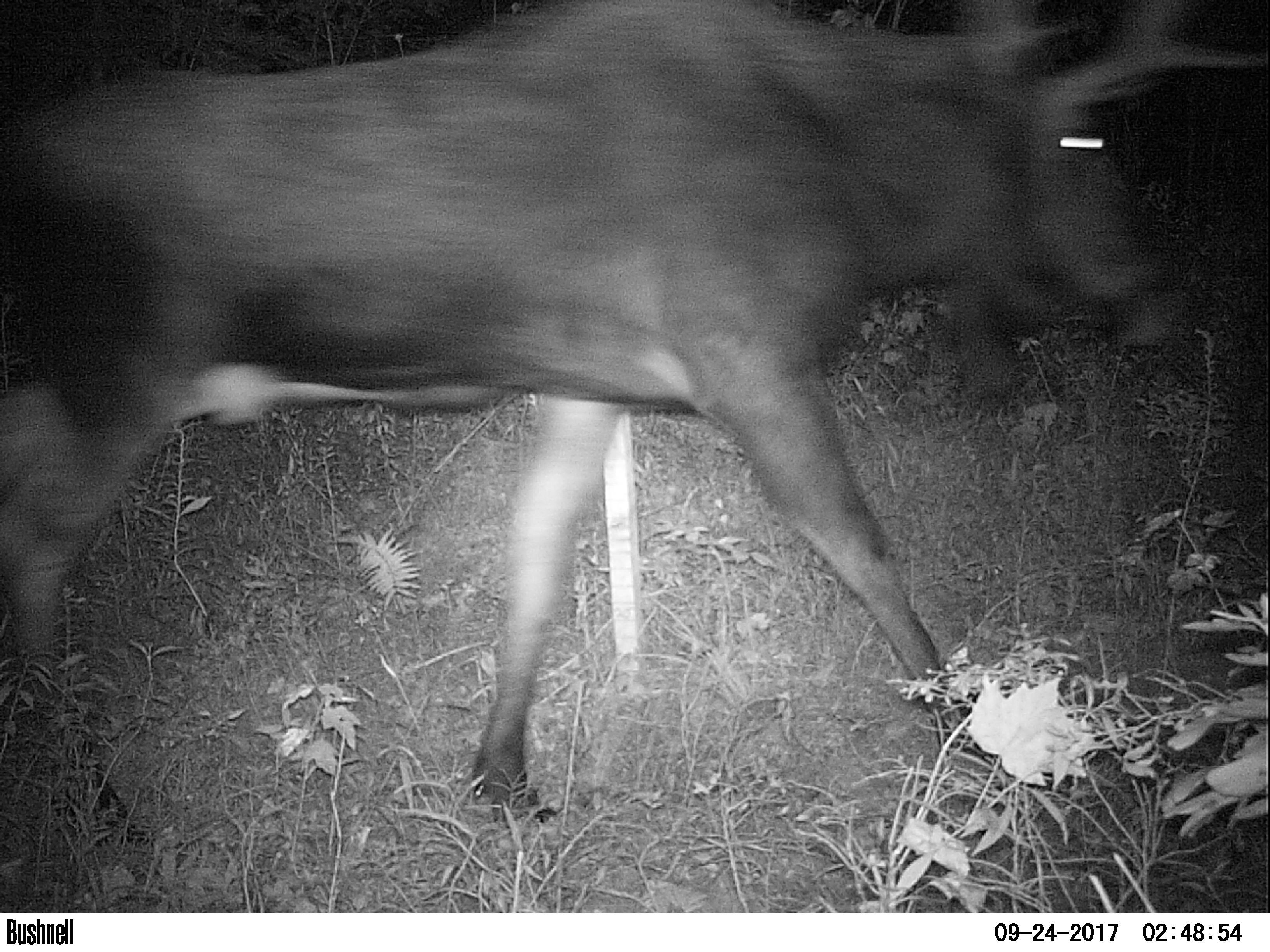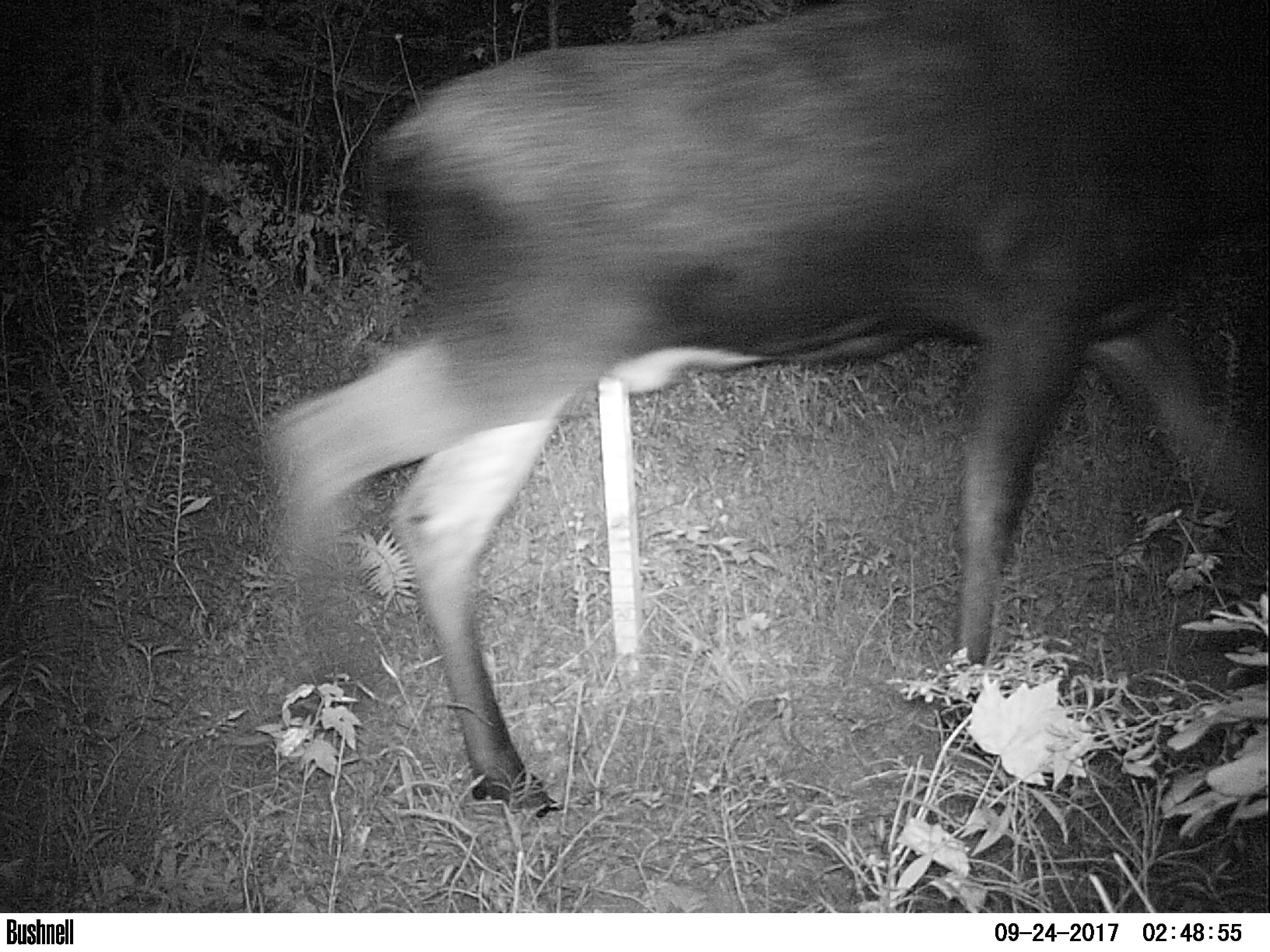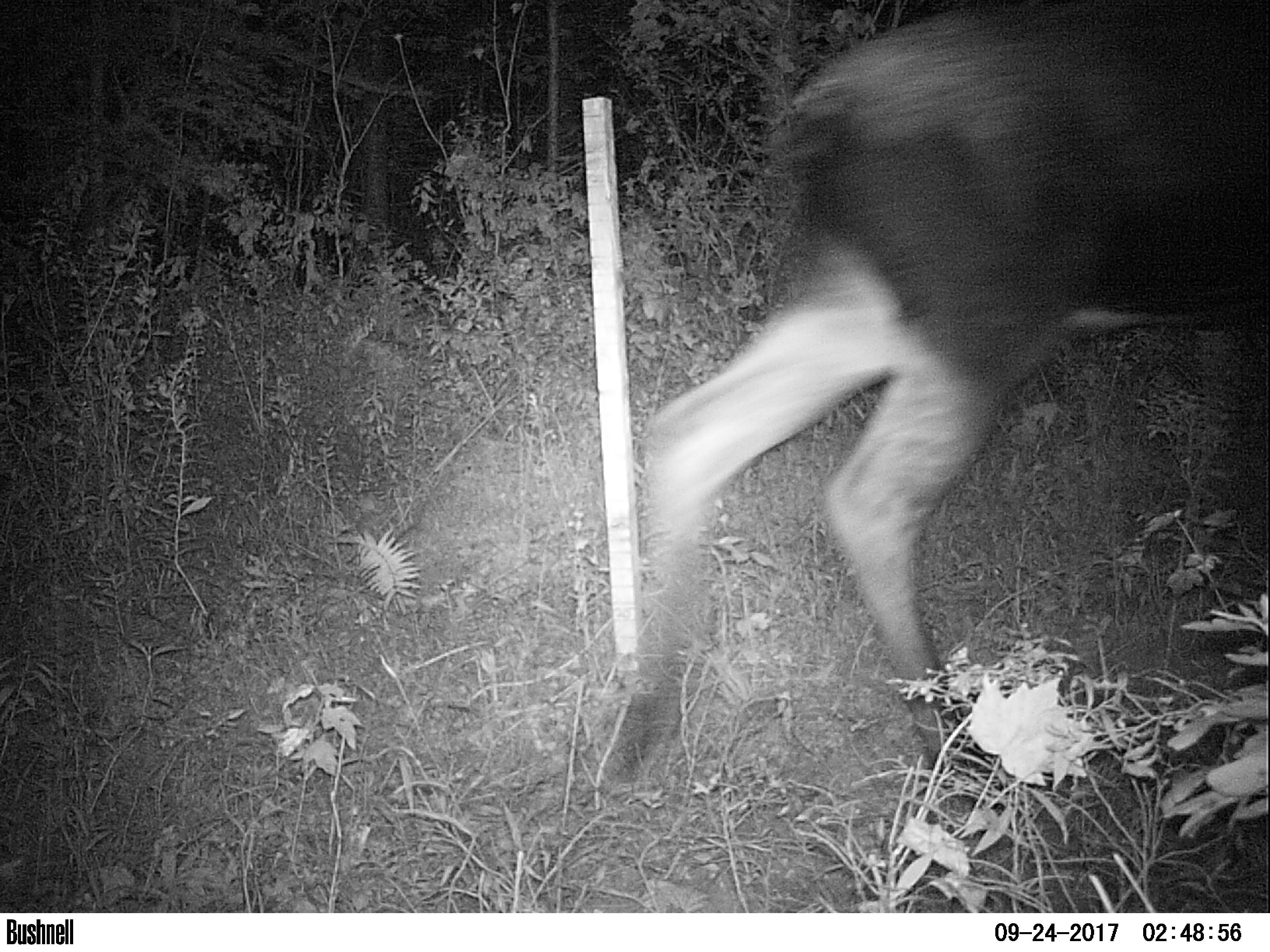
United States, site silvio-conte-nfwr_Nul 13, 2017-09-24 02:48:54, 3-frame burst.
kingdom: Animalia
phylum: Chordata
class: Mammalia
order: Artiodactyla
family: Cervidae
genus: Alces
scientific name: Alces alces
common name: moose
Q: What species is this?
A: Moose (Alces alces).